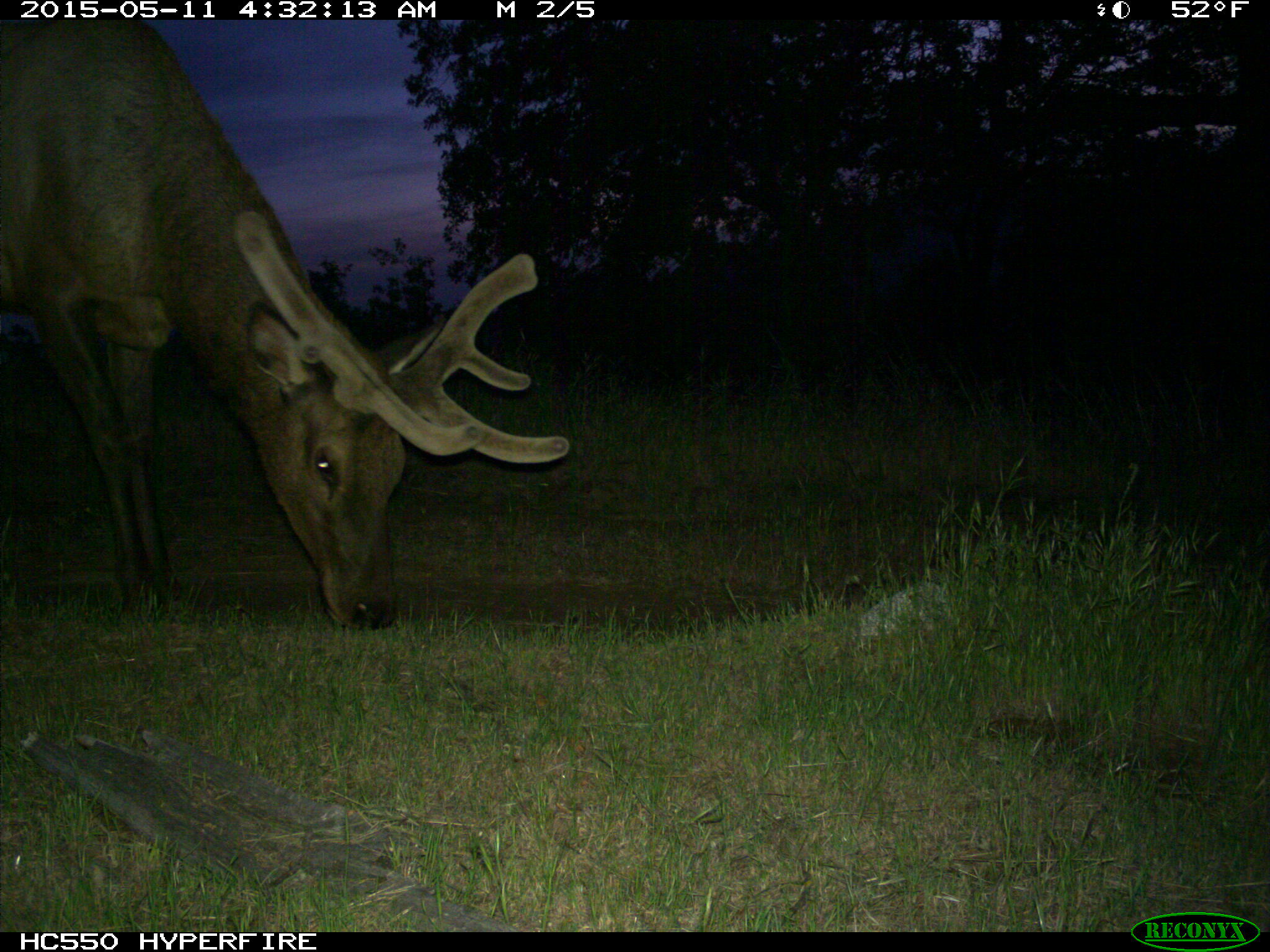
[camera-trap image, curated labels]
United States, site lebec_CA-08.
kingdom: Animalia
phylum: Chordata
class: Mammalia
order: Artiodactyla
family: Cervidae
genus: Cervus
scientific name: Cervus canadensis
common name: elk